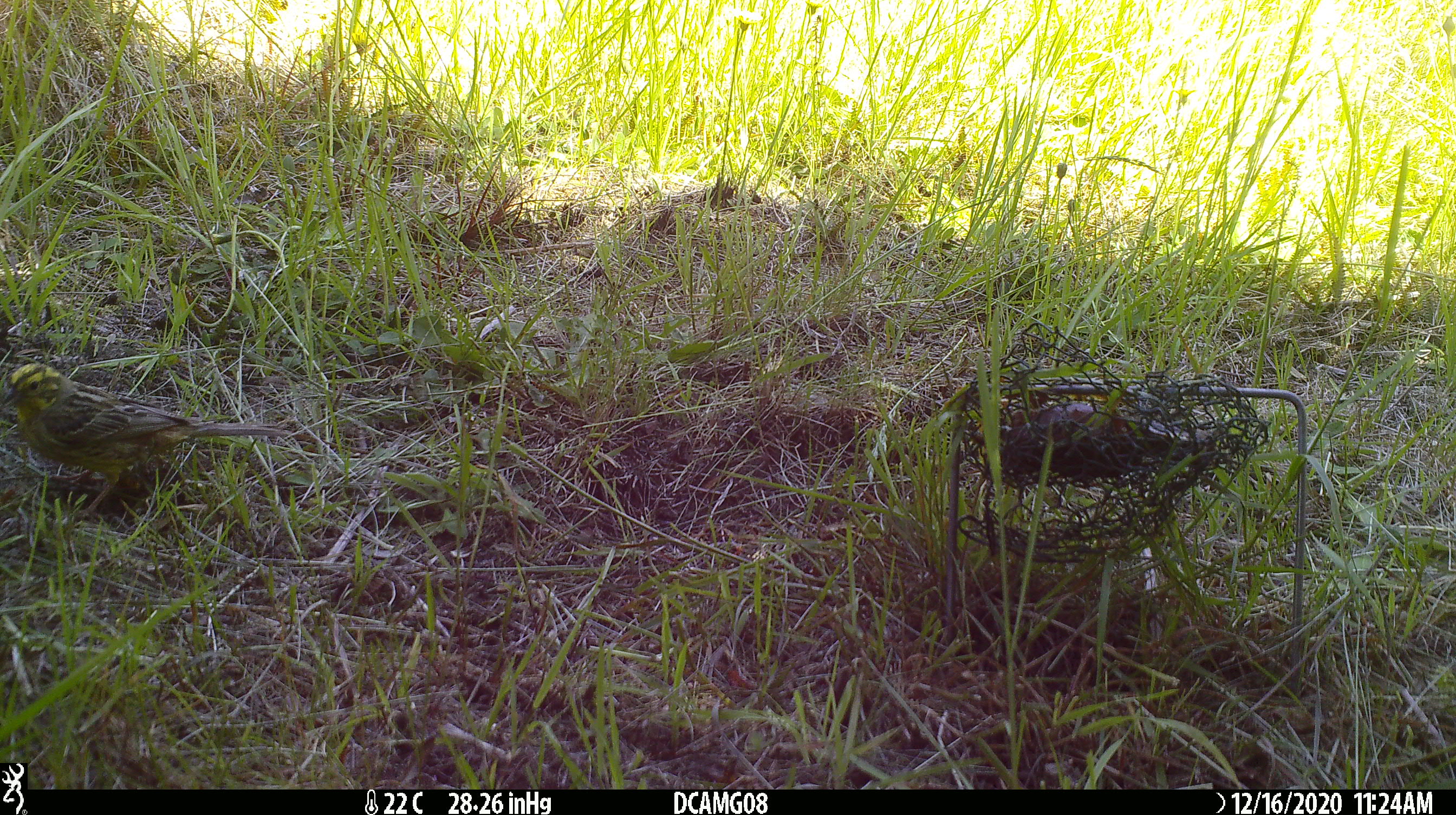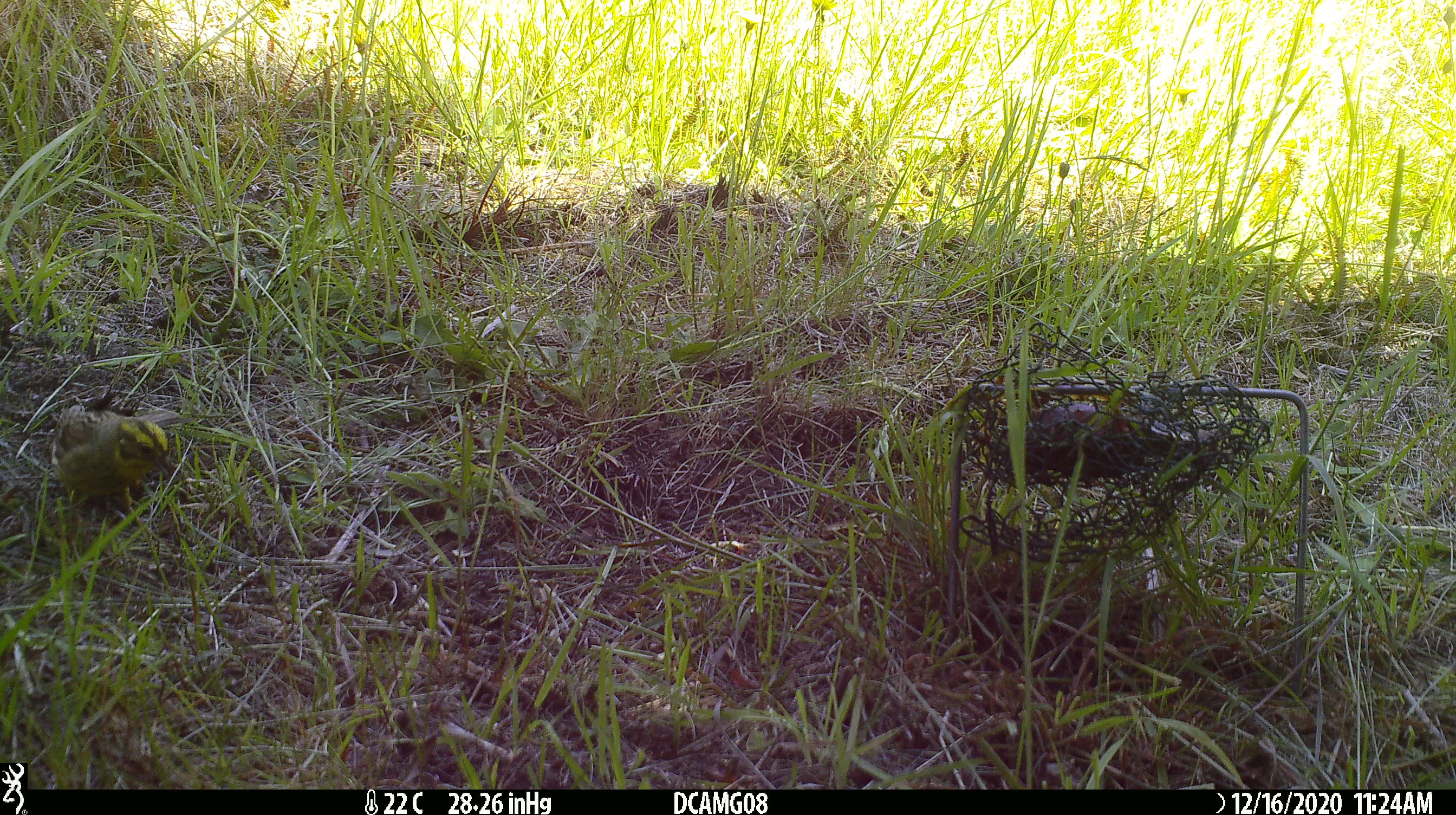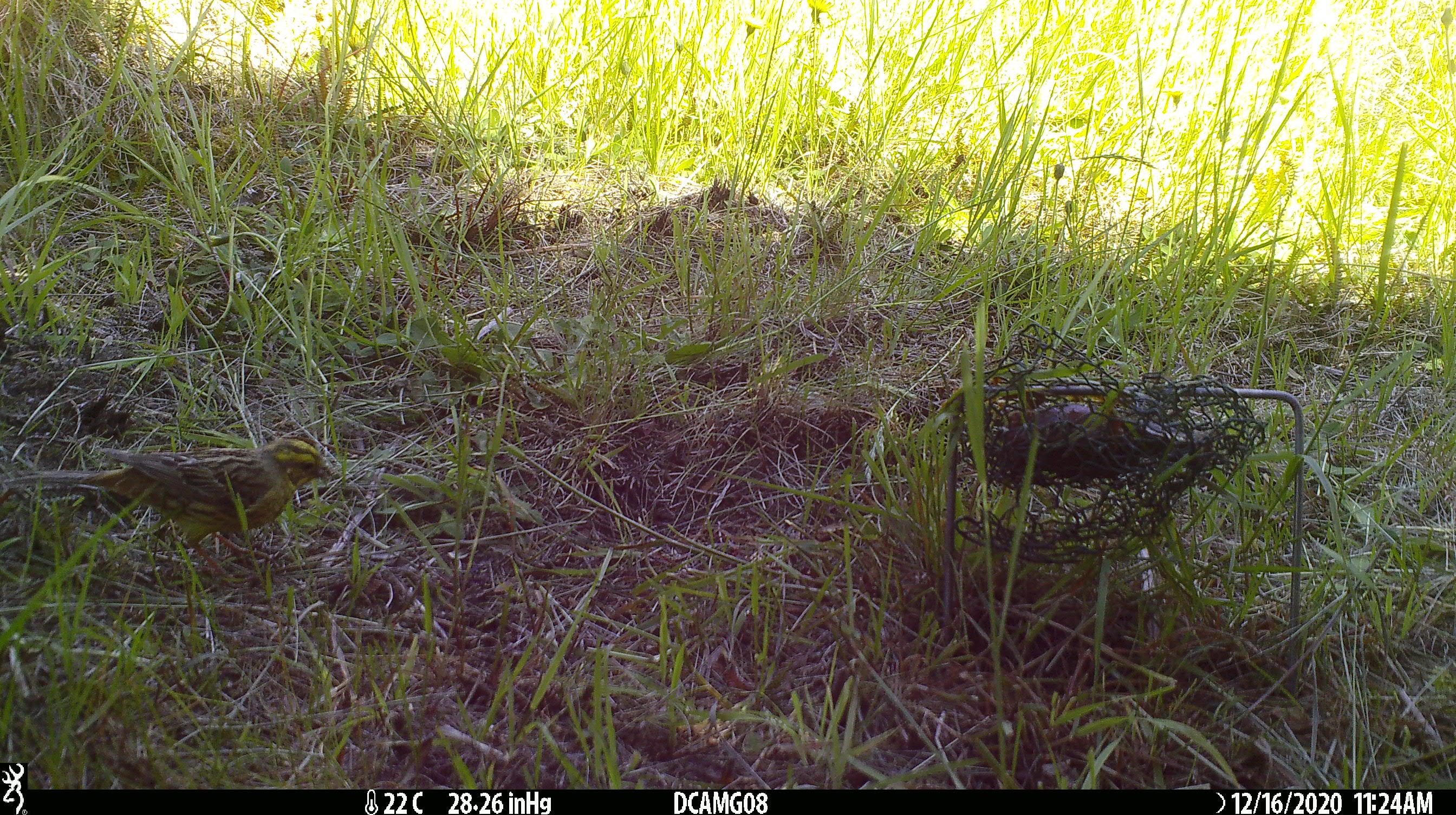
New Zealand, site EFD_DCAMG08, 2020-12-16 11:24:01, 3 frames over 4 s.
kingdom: Animalia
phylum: Chordata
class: Aves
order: Passeriformes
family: Emberizidae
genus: Emberiza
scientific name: Emberiza citrinella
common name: yellowhammer